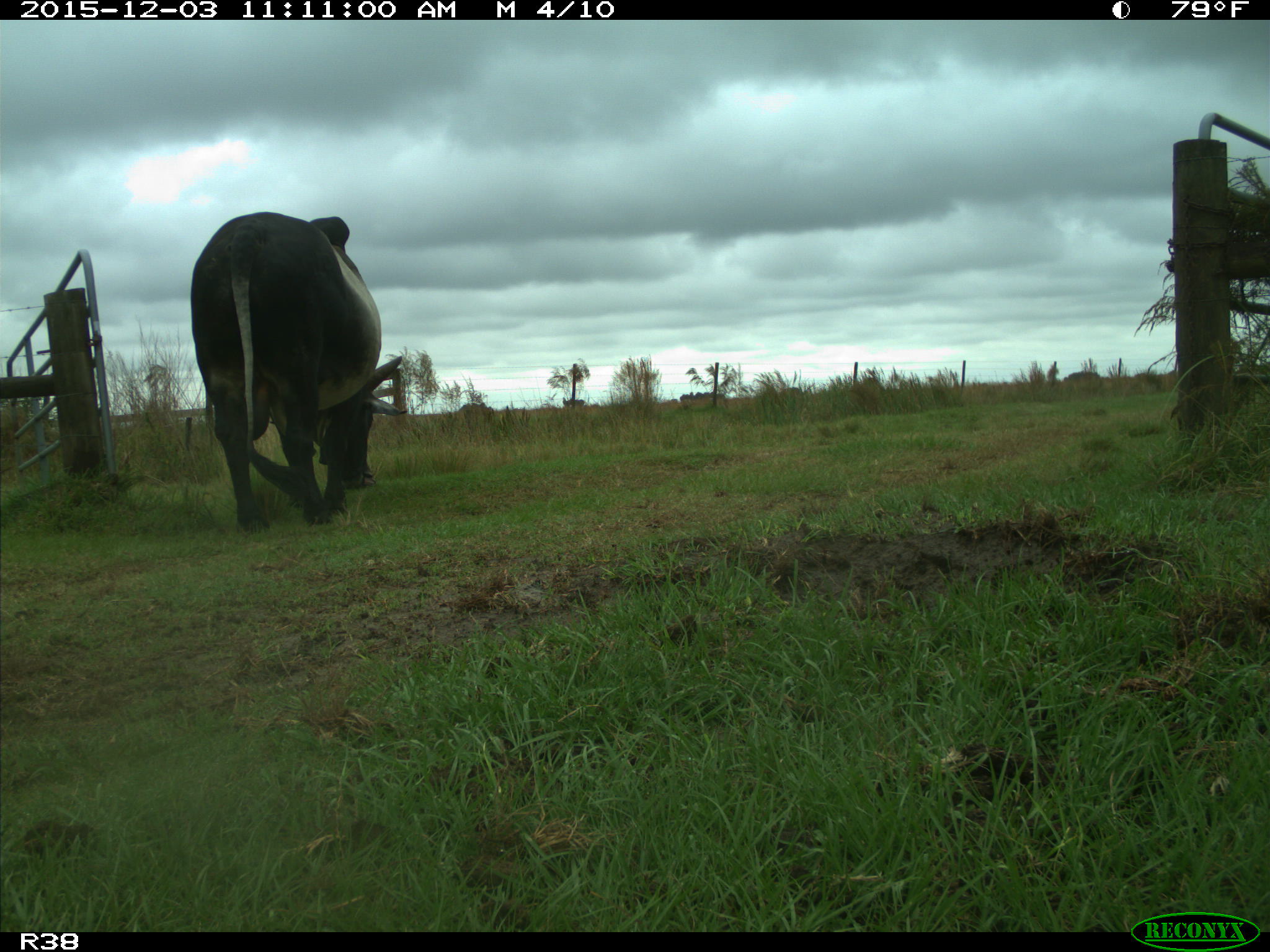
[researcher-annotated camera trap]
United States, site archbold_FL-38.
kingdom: Animalia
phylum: Chordata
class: Mammalia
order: Artiodactyla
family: Bovidae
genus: Bos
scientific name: Bos taurus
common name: domestic cow